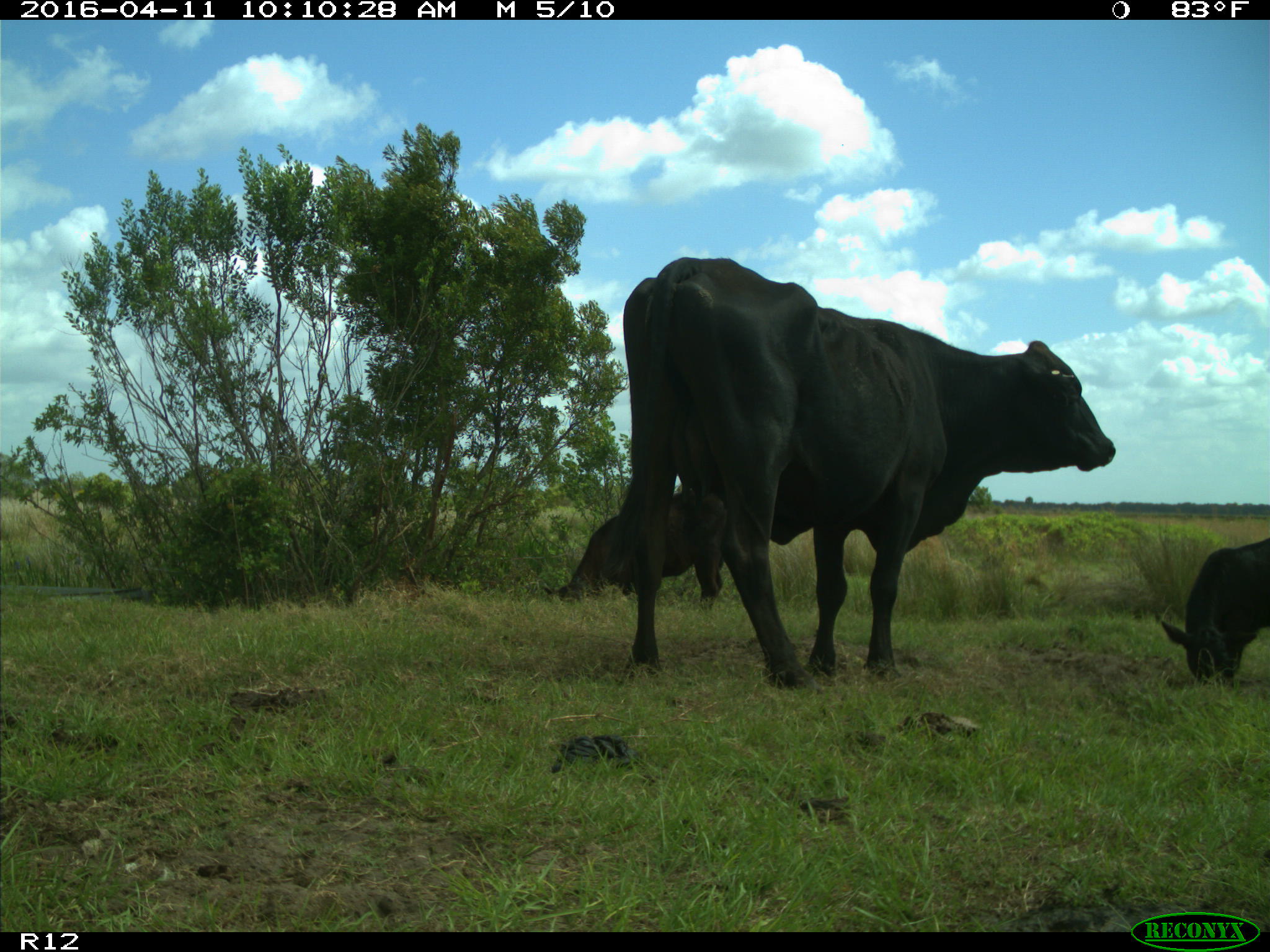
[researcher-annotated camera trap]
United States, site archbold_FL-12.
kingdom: Animalia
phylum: Chordata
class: Mammalia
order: Artiodactyla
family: Bovidae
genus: Bos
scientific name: Bos taurus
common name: domestic cow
Bos taurus (domestic cow).